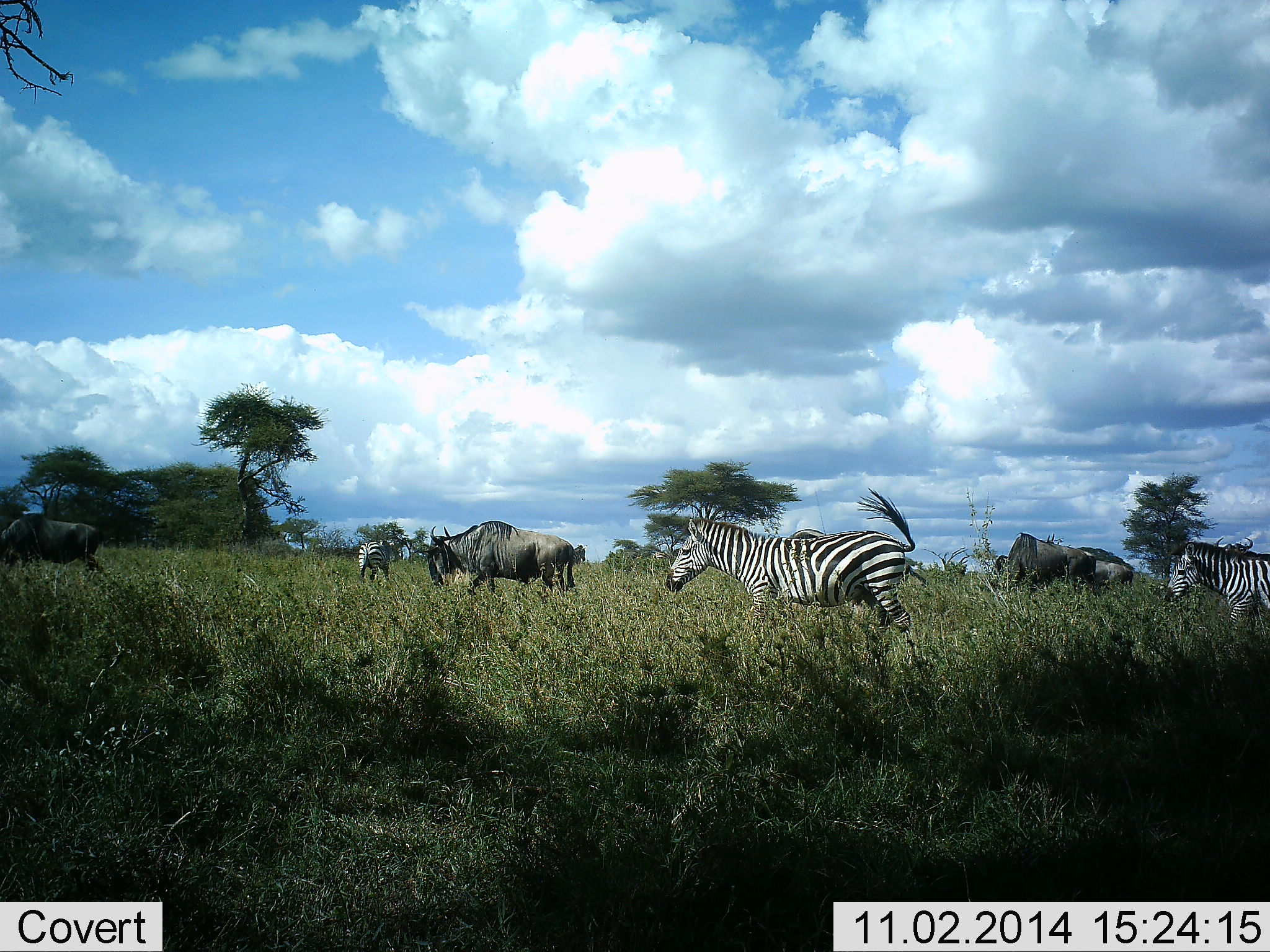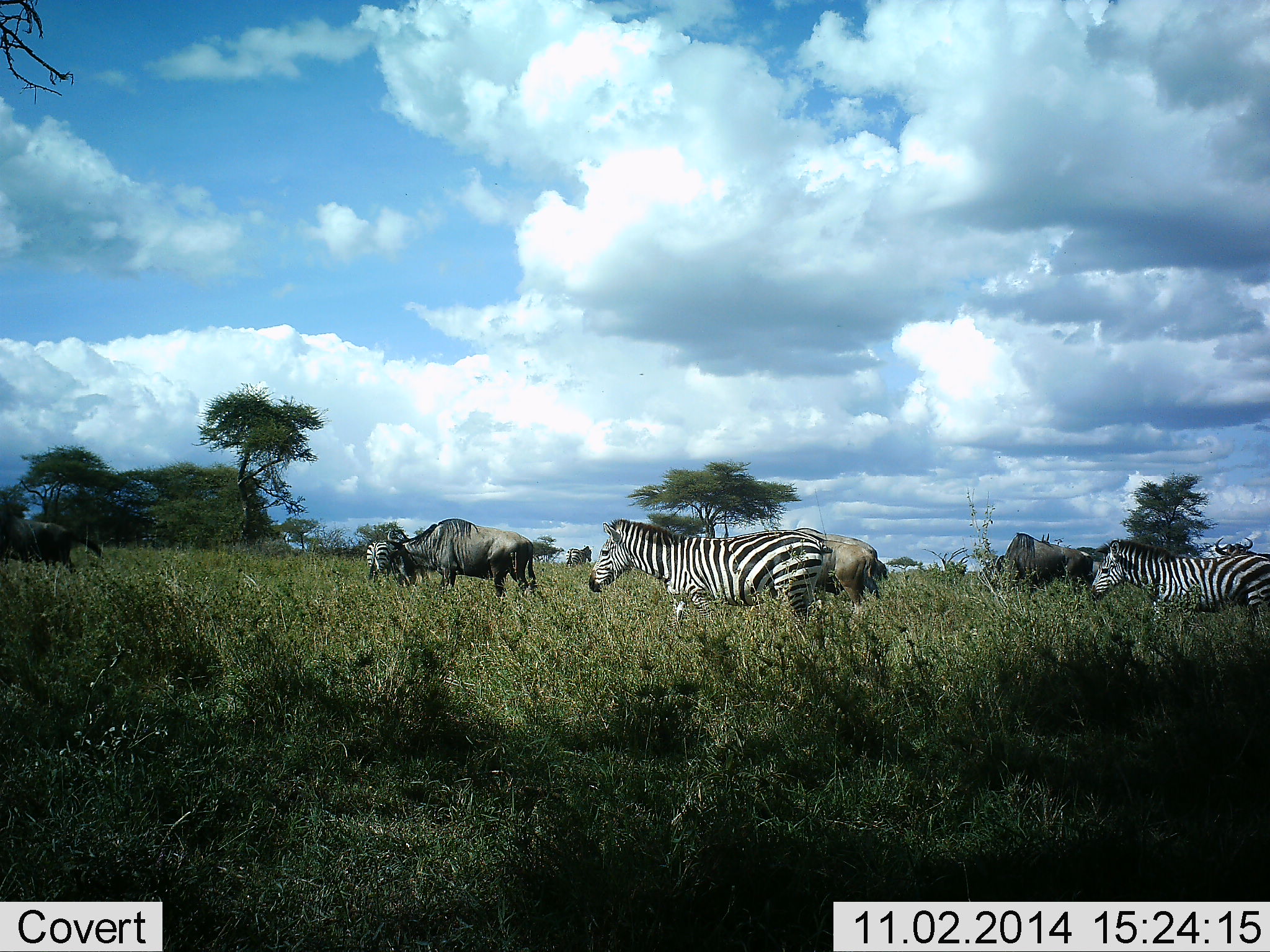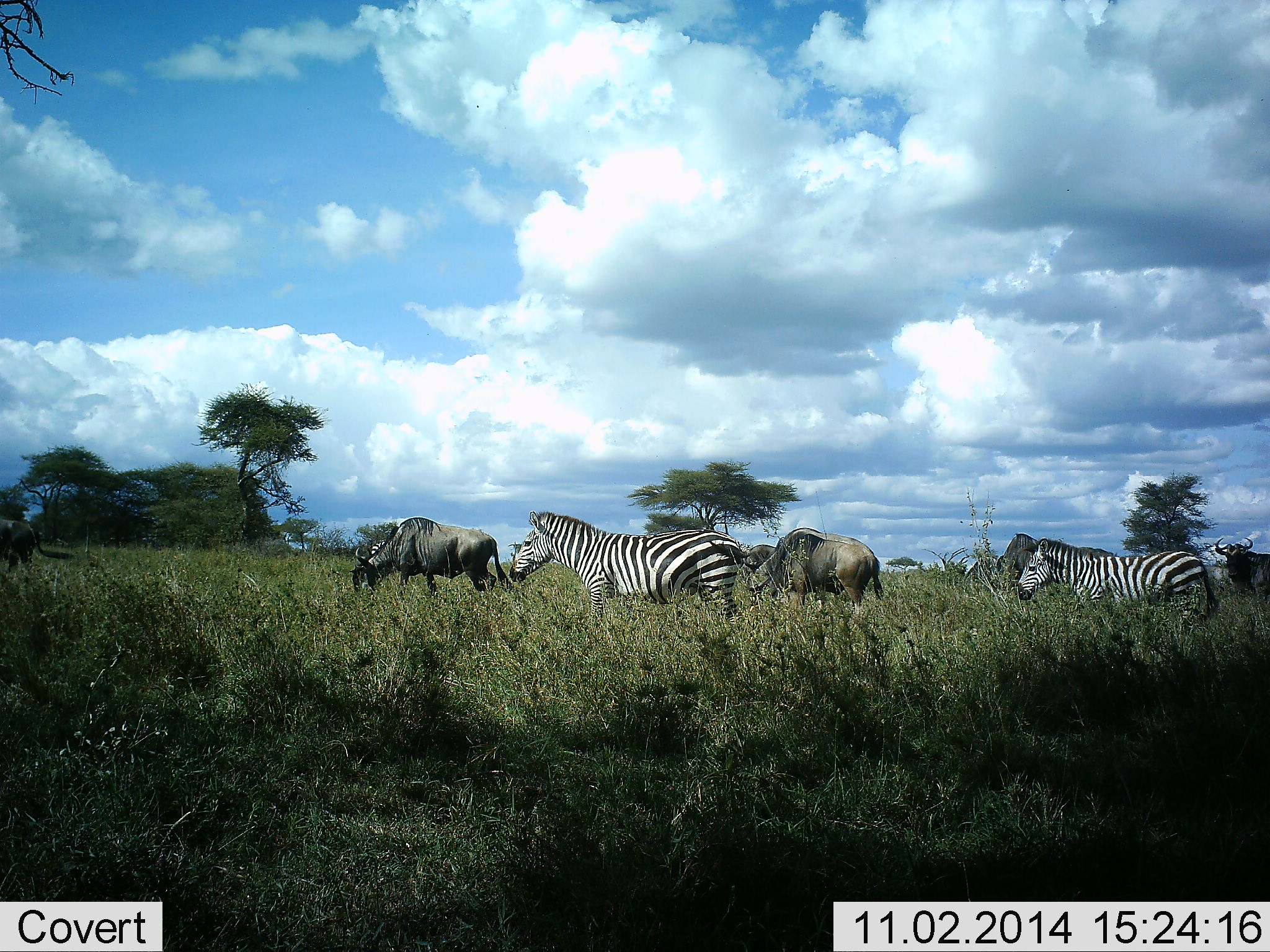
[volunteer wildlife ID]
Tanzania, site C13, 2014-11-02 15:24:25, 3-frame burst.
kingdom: Animalia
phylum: Chordata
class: Mammalia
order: Artiodactyla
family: Bovidae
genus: Connochaetes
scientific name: Connochaetes taurinus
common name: blue wildebeest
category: wildebeest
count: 4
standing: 27%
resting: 9%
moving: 91%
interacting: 0%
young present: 0%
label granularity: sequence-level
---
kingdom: Animalia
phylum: Chordata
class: Mammalia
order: Perissodactyla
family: Equidae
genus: Equus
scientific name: Equus quagga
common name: plains zebra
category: zebra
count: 3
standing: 9%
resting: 0%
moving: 100%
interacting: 0%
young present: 0%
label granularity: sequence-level